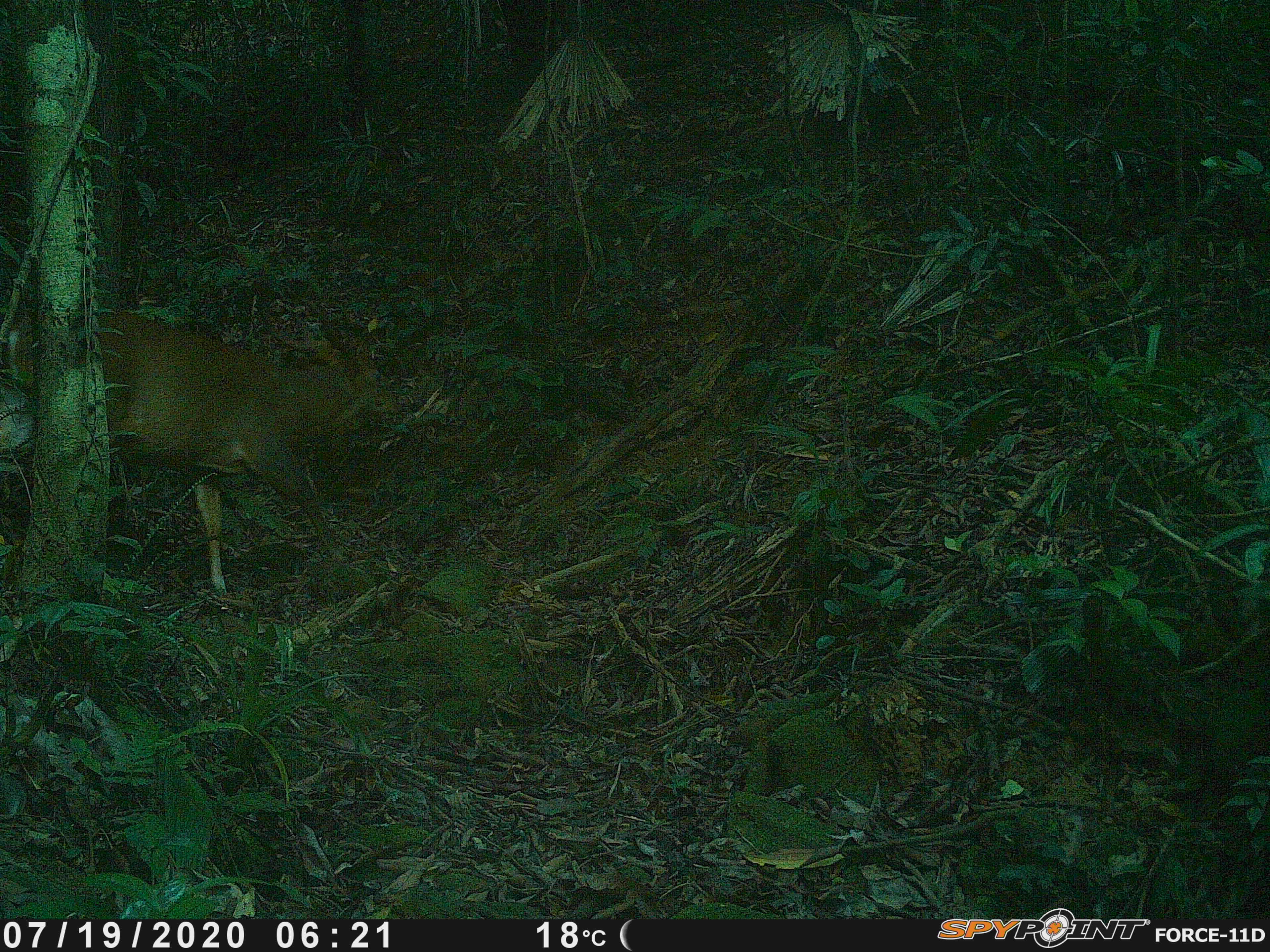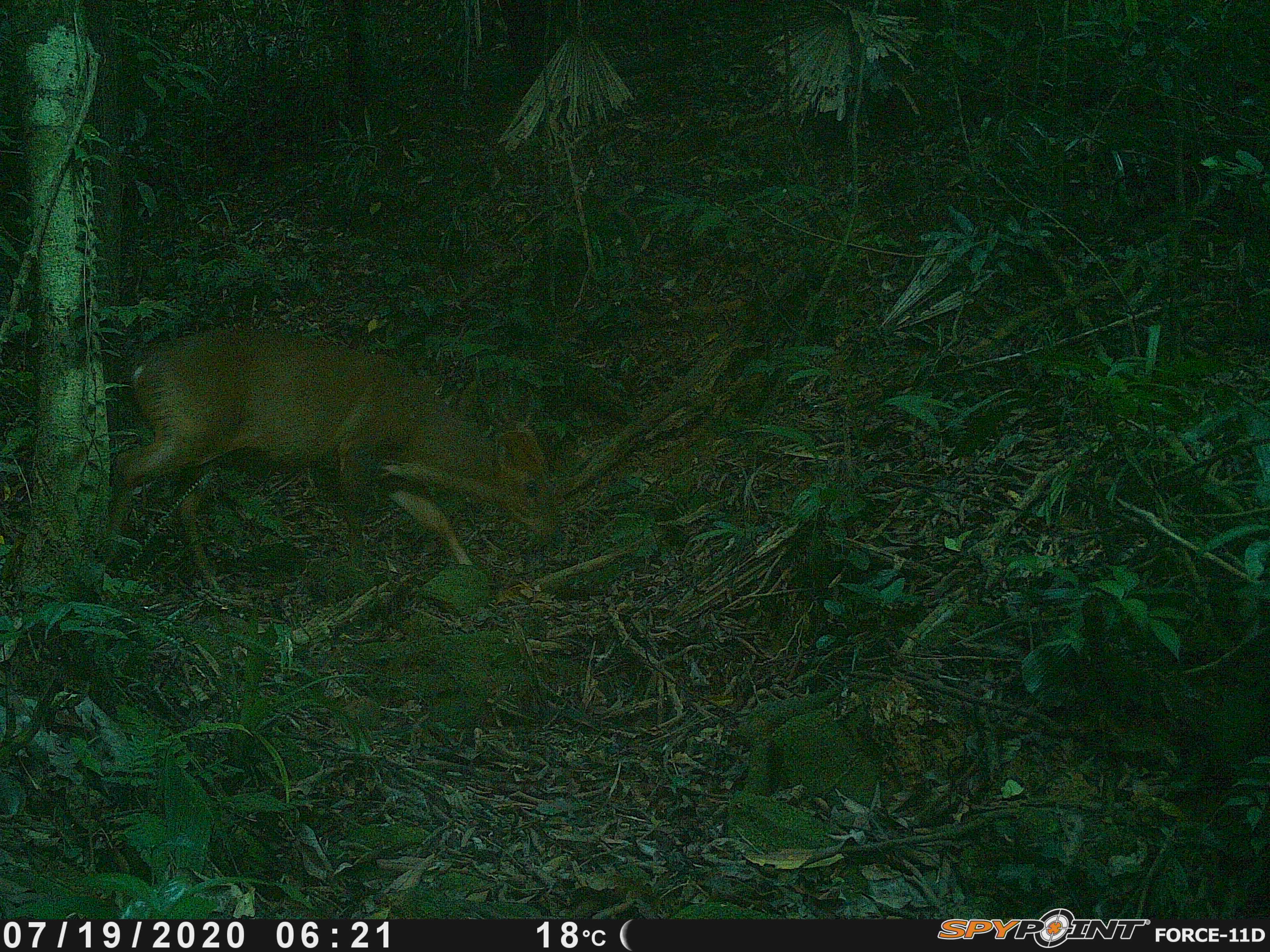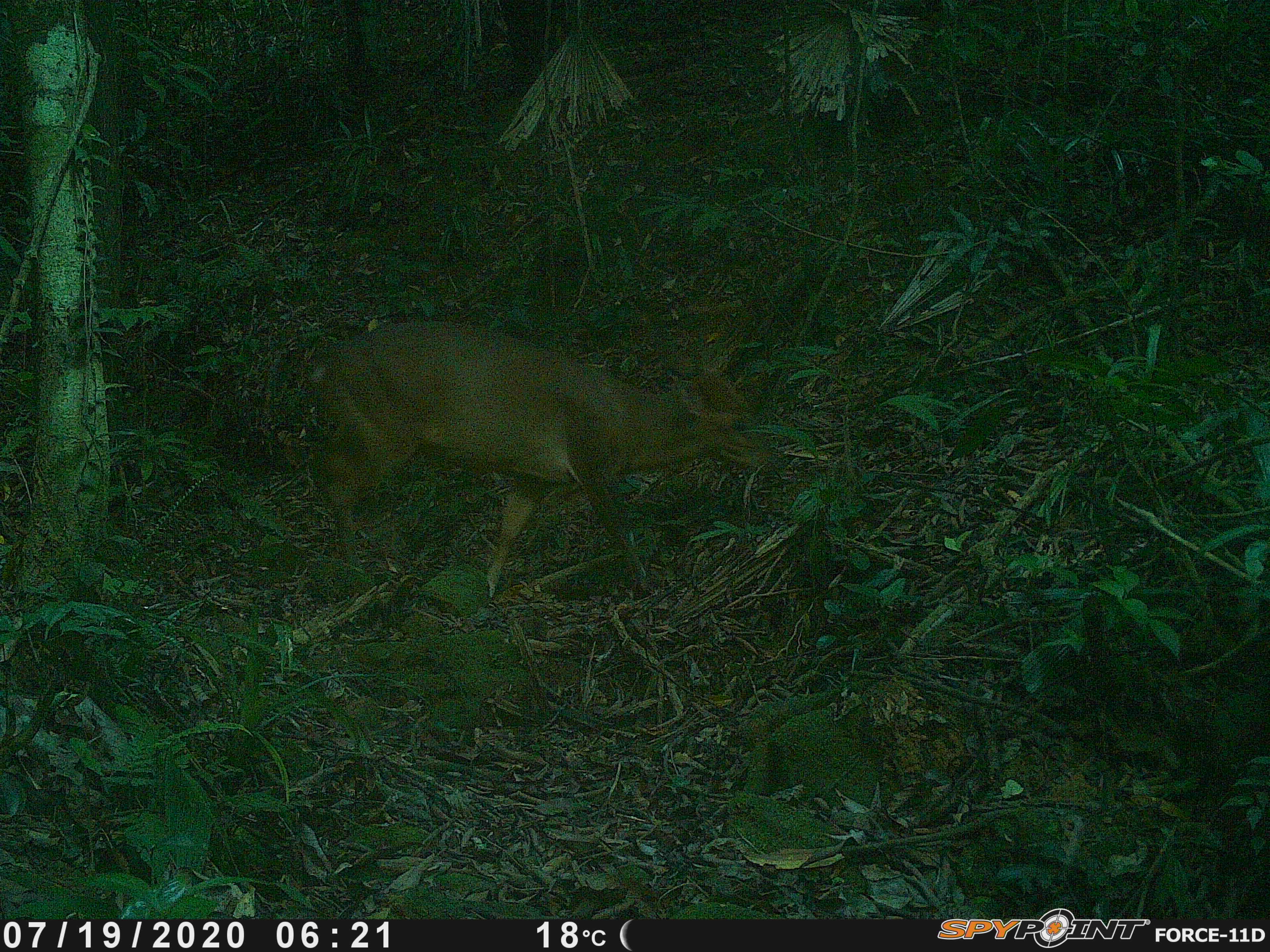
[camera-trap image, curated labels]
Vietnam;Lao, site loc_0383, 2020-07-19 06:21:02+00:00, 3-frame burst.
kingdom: Animalia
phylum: Chordata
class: Mammalia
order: Artiodactyla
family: Cervidae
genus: Muntiacus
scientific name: Muntiacus vuquangensis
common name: large-antlered muntjac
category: large antlered muntjac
Large antlered muntjac (large-antlered muntjac) (Muntiacus vuquangensis). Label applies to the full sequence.